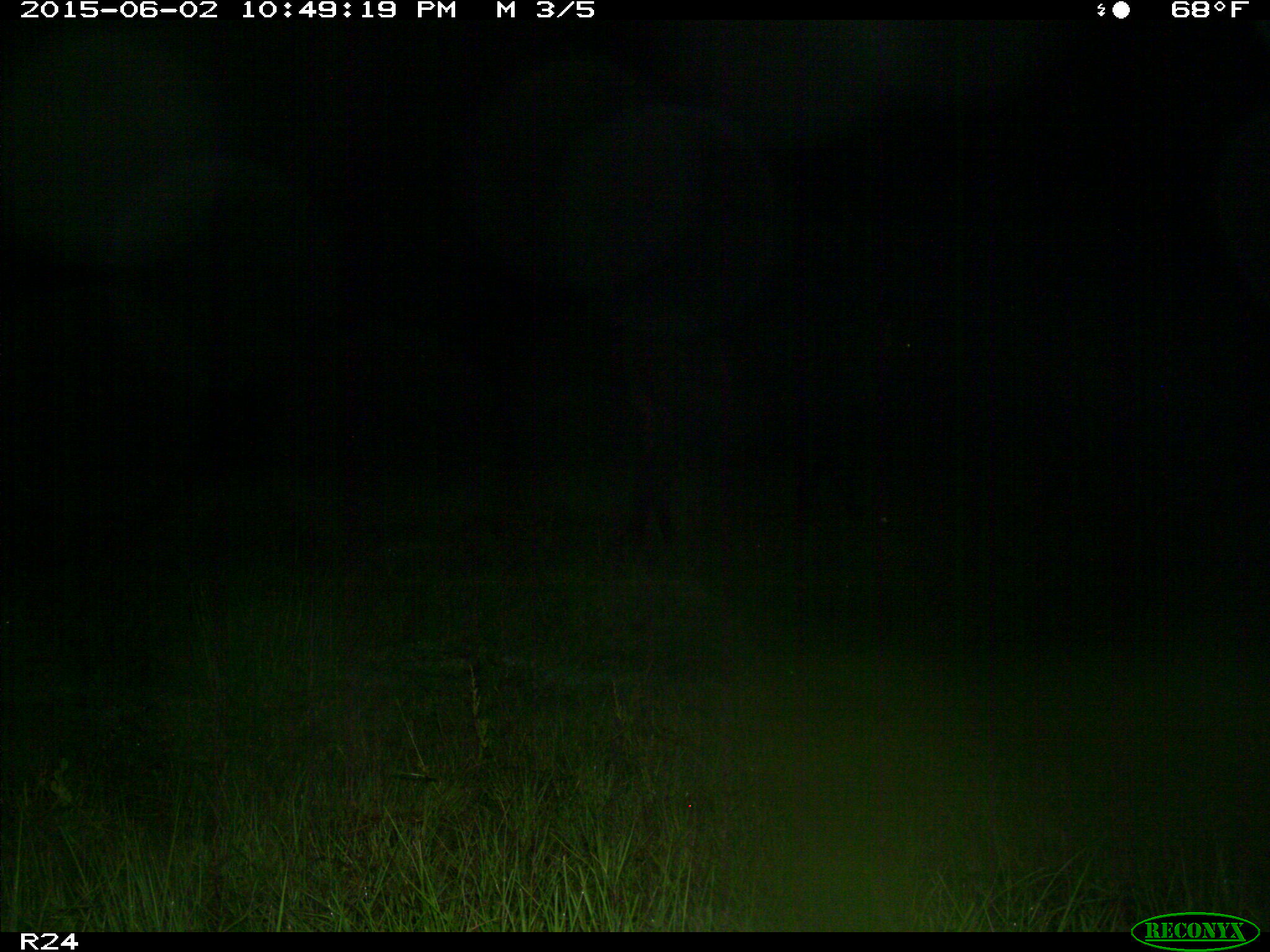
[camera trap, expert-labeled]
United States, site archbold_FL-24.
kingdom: Animalia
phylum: Chordata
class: Mammalia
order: Artiodactyla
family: Bovidae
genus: Bos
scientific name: Bos taurus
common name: domestic cow